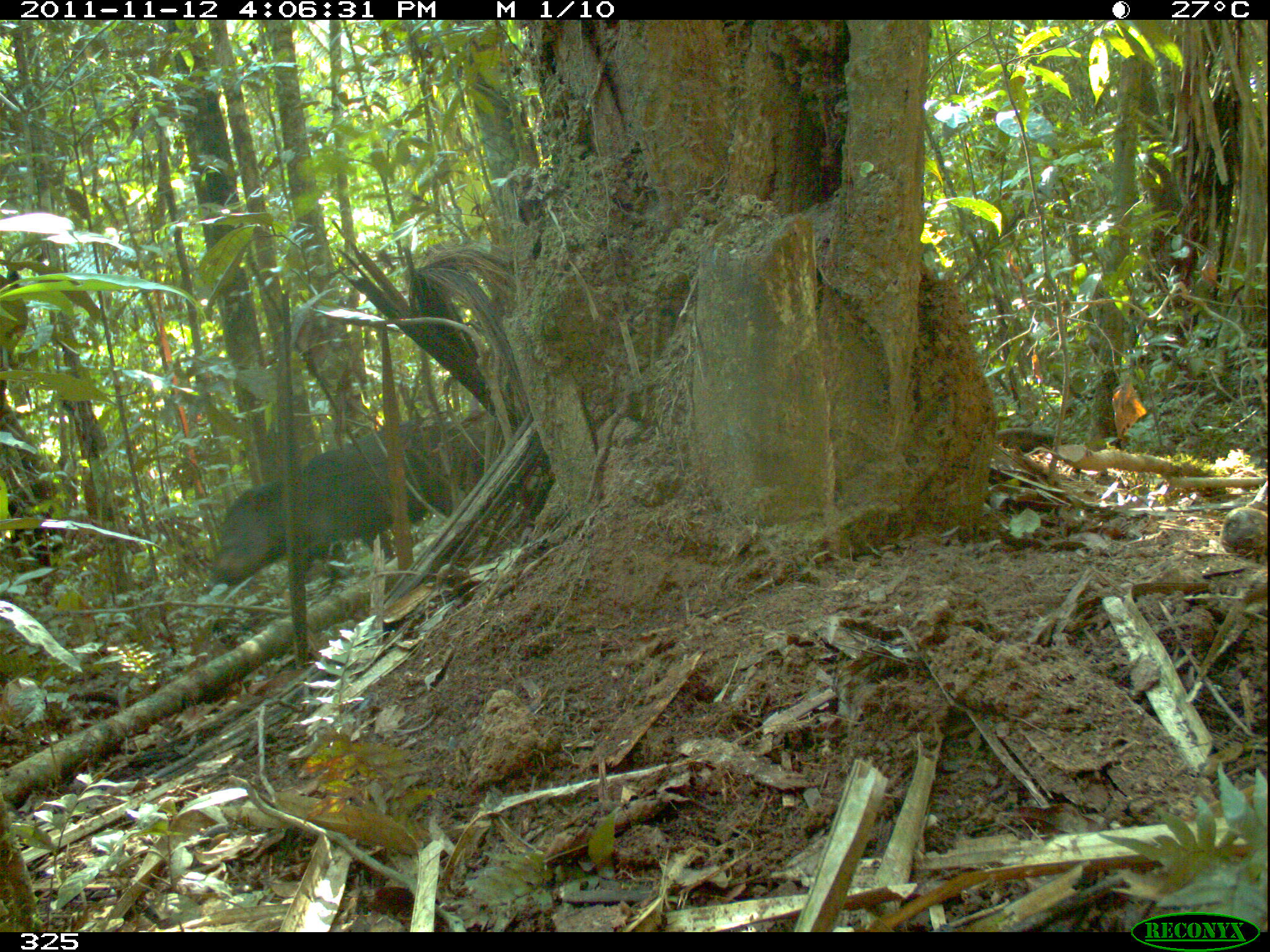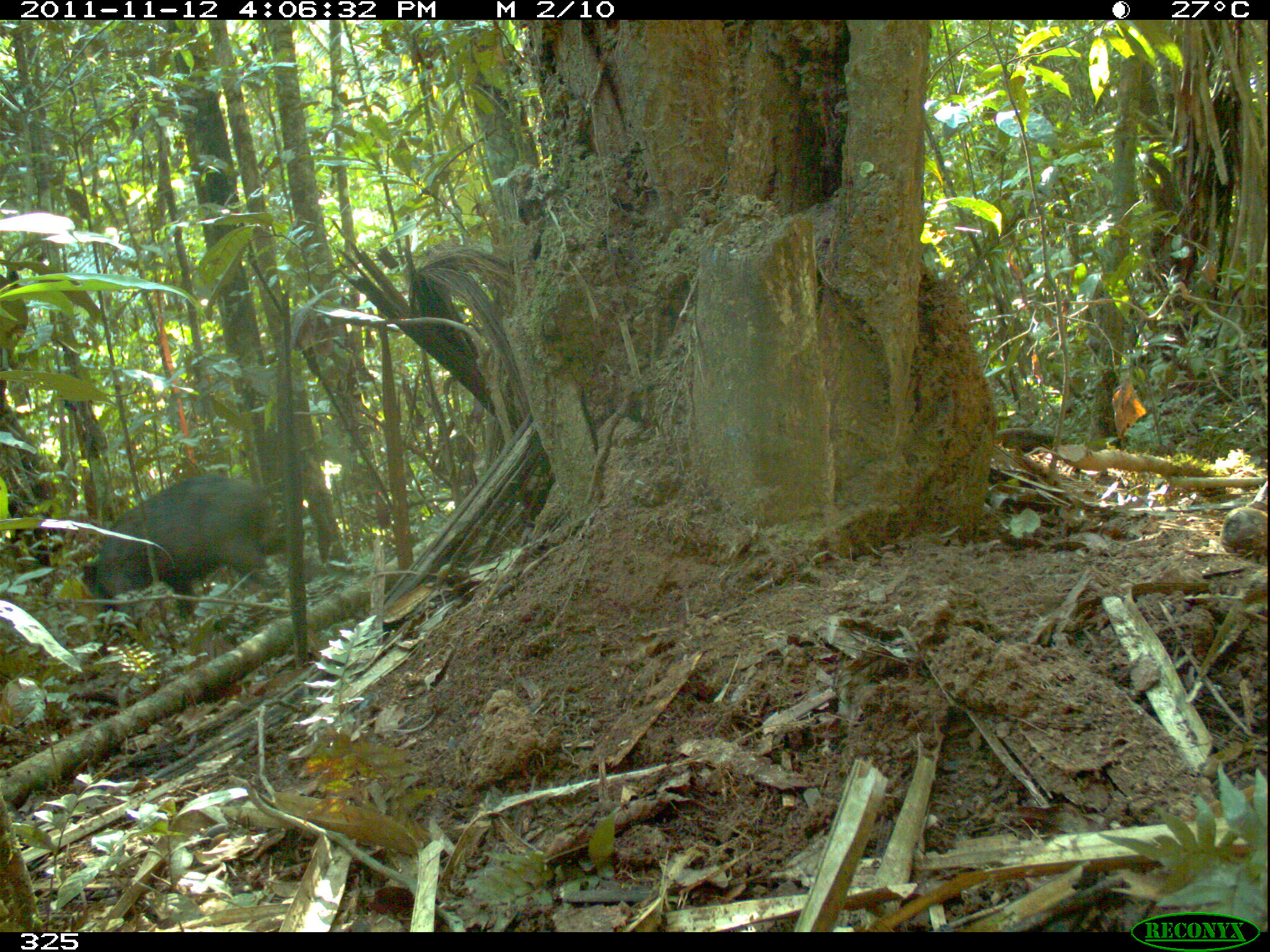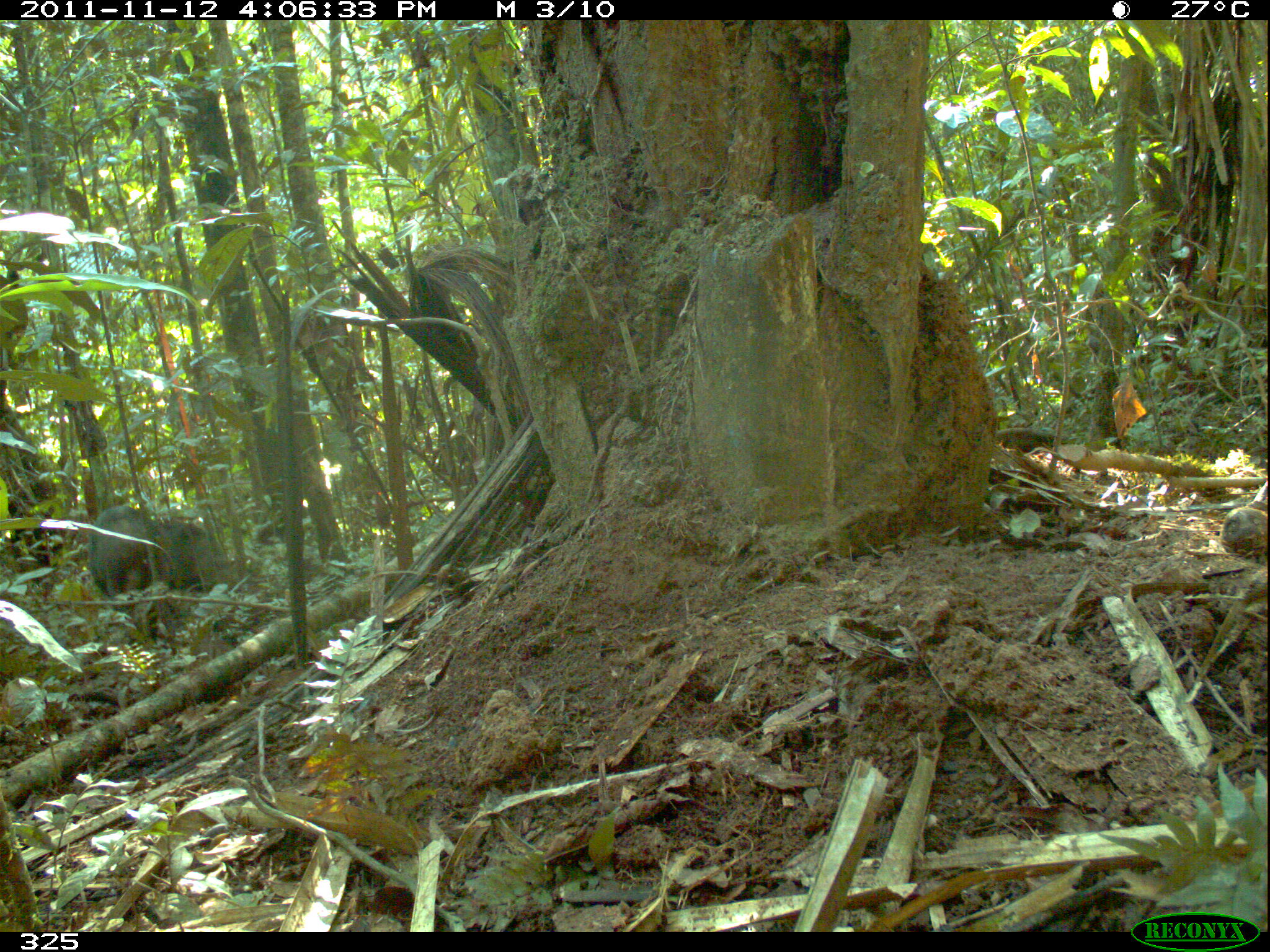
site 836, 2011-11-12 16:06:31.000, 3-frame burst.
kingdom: Animalia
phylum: Chordata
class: Mammalia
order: Artiodactyla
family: Tayassuidae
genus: Tayassu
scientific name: Tayassu pecari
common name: white-lipped peccary